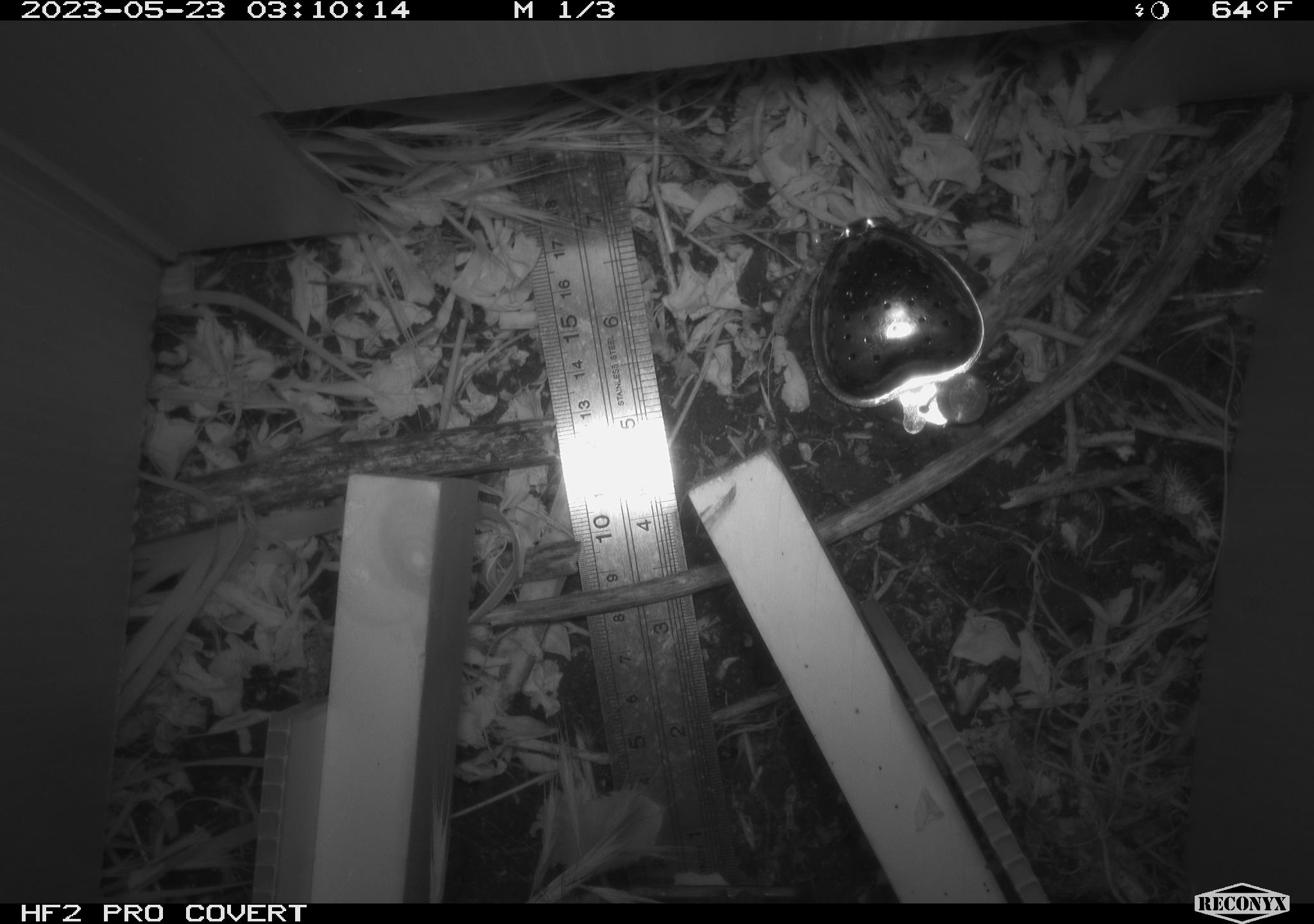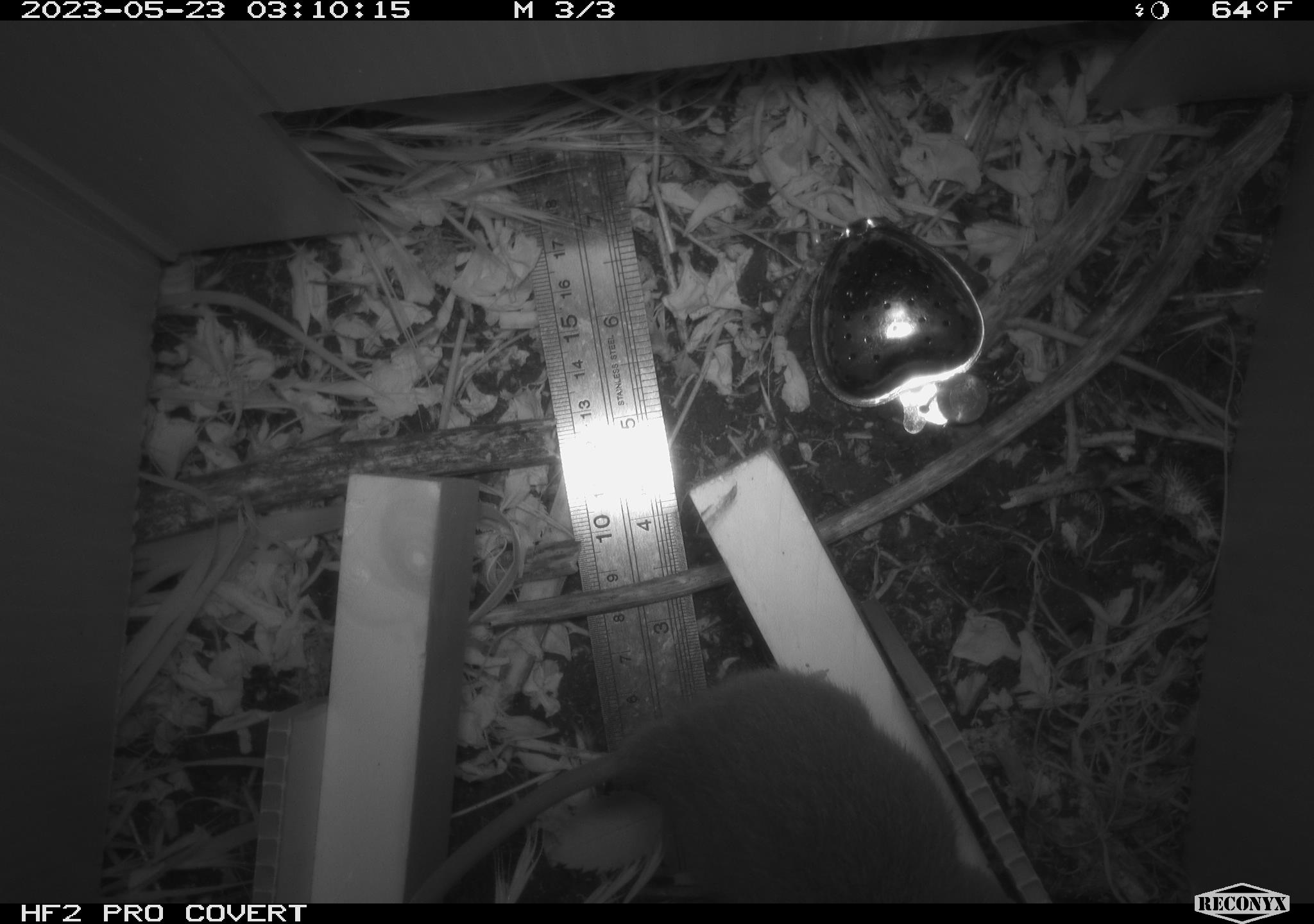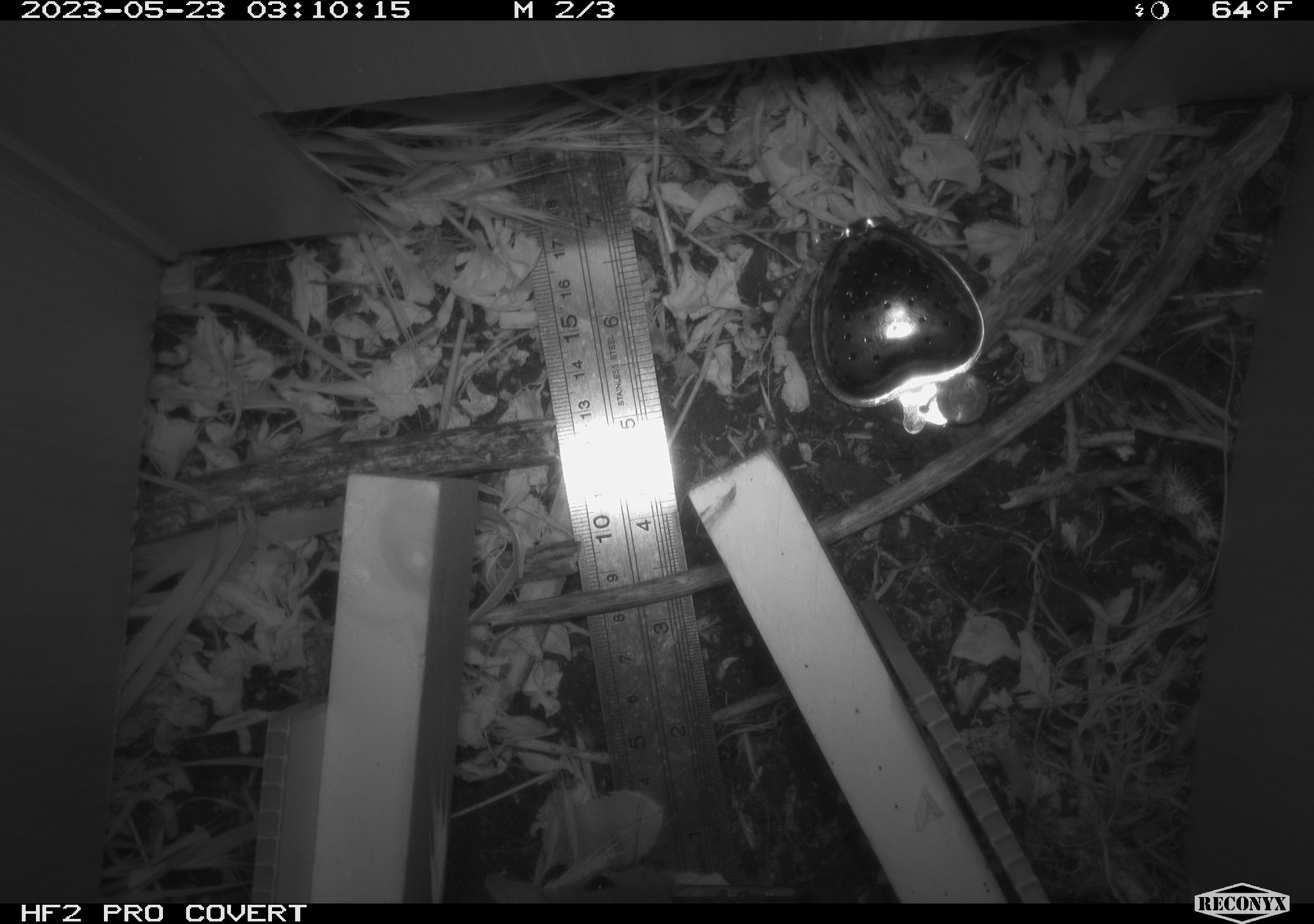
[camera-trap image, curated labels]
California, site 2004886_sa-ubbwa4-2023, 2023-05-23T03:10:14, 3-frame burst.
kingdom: Animalia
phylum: Chordata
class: Mammalia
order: Rodentia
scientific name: Rodentia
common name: mouse species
Mouse species (Rodentia).